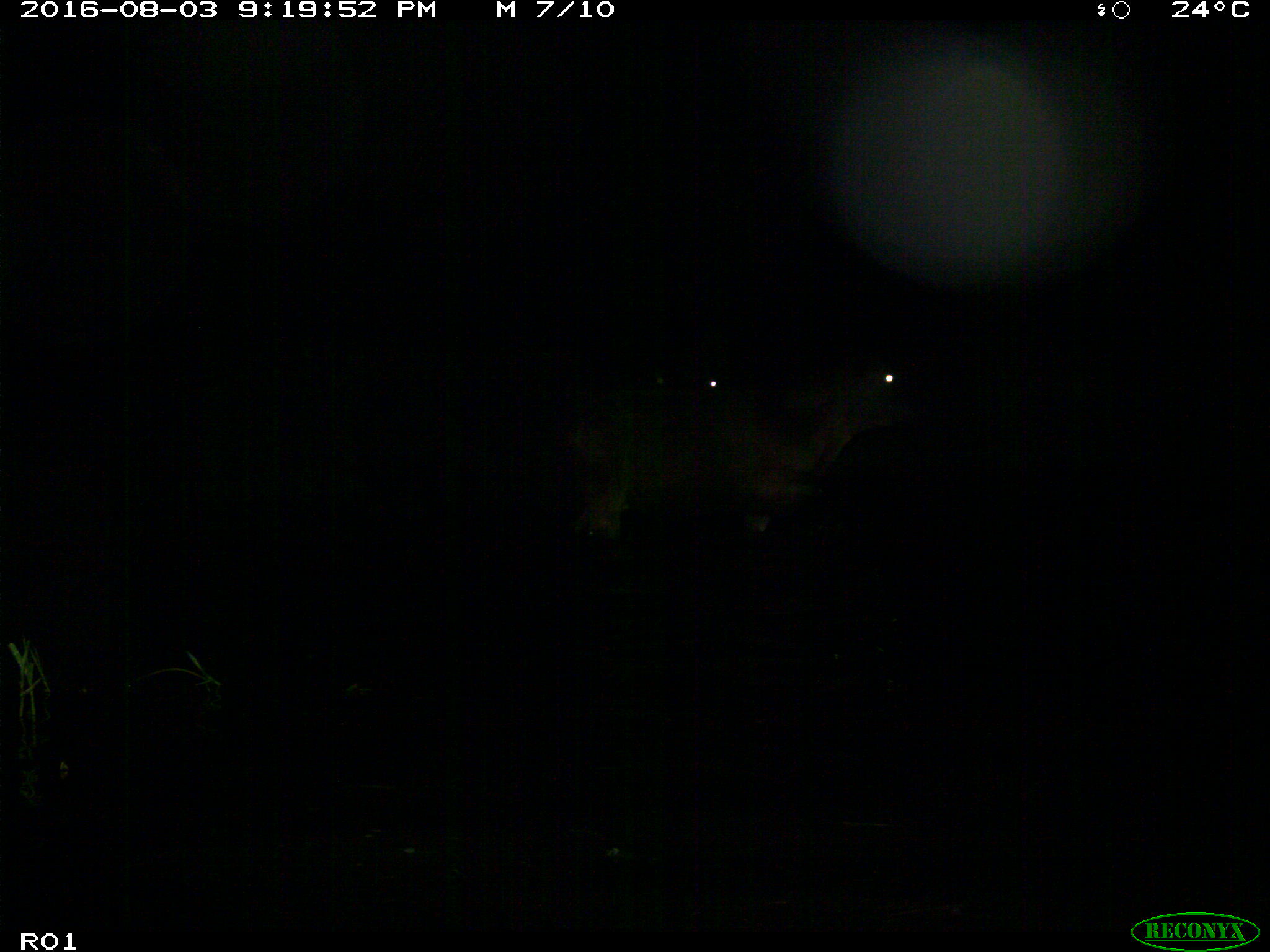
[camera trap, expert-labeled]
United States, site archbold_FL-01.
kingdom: Animalia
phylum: Chordata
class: Mammalia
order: Artiodactyla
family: Bovidae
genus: Bos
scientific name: Bos taurus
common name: domestic cow